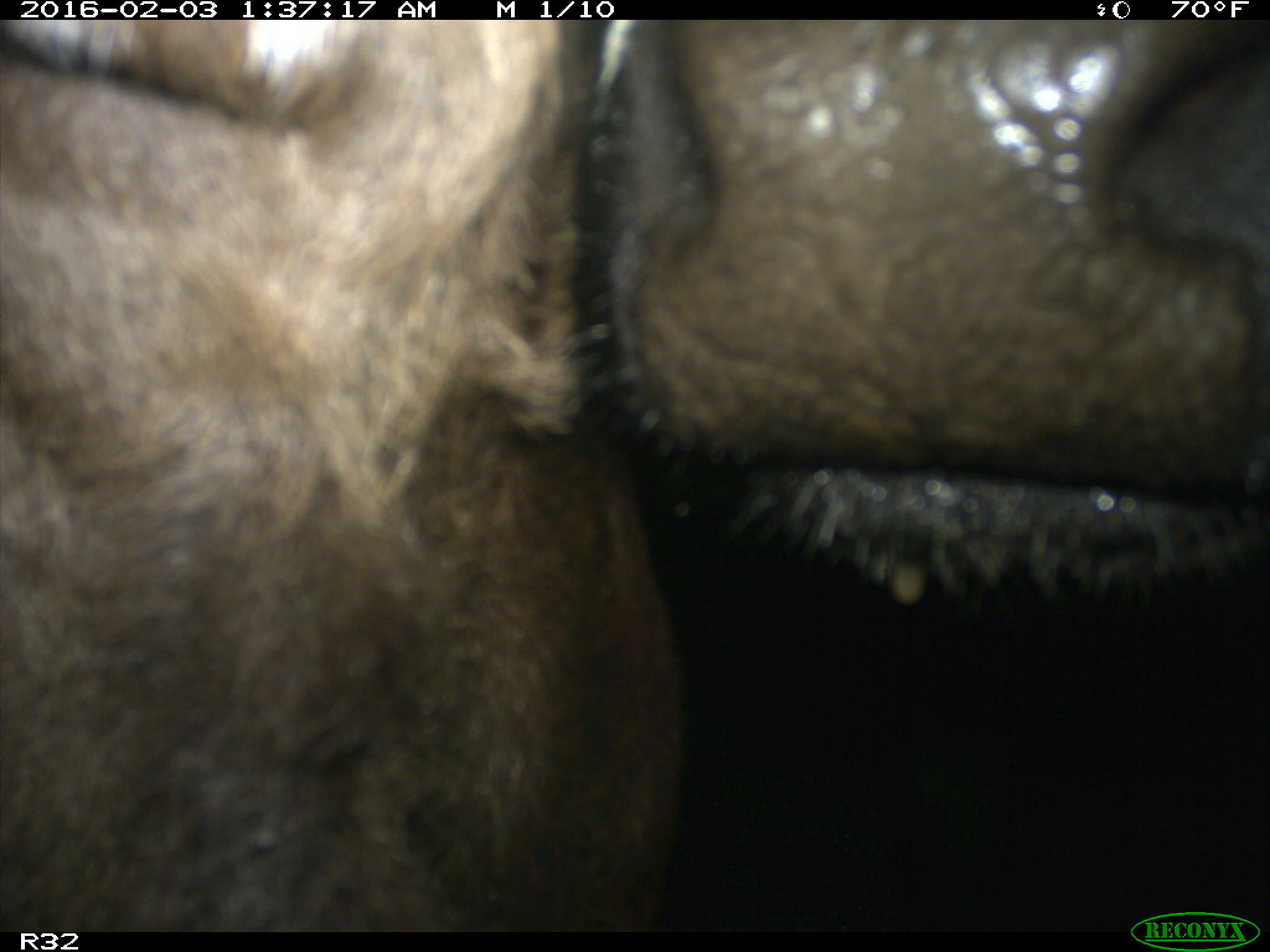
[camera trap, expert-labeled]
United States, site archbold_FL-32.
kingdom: Animalia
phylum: Chordata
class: Mammalia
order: Artiodactyla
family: Bovidae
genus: Bos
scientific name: Bos taurus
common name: domestic cow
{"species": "Bos taurus (domestic cow)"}